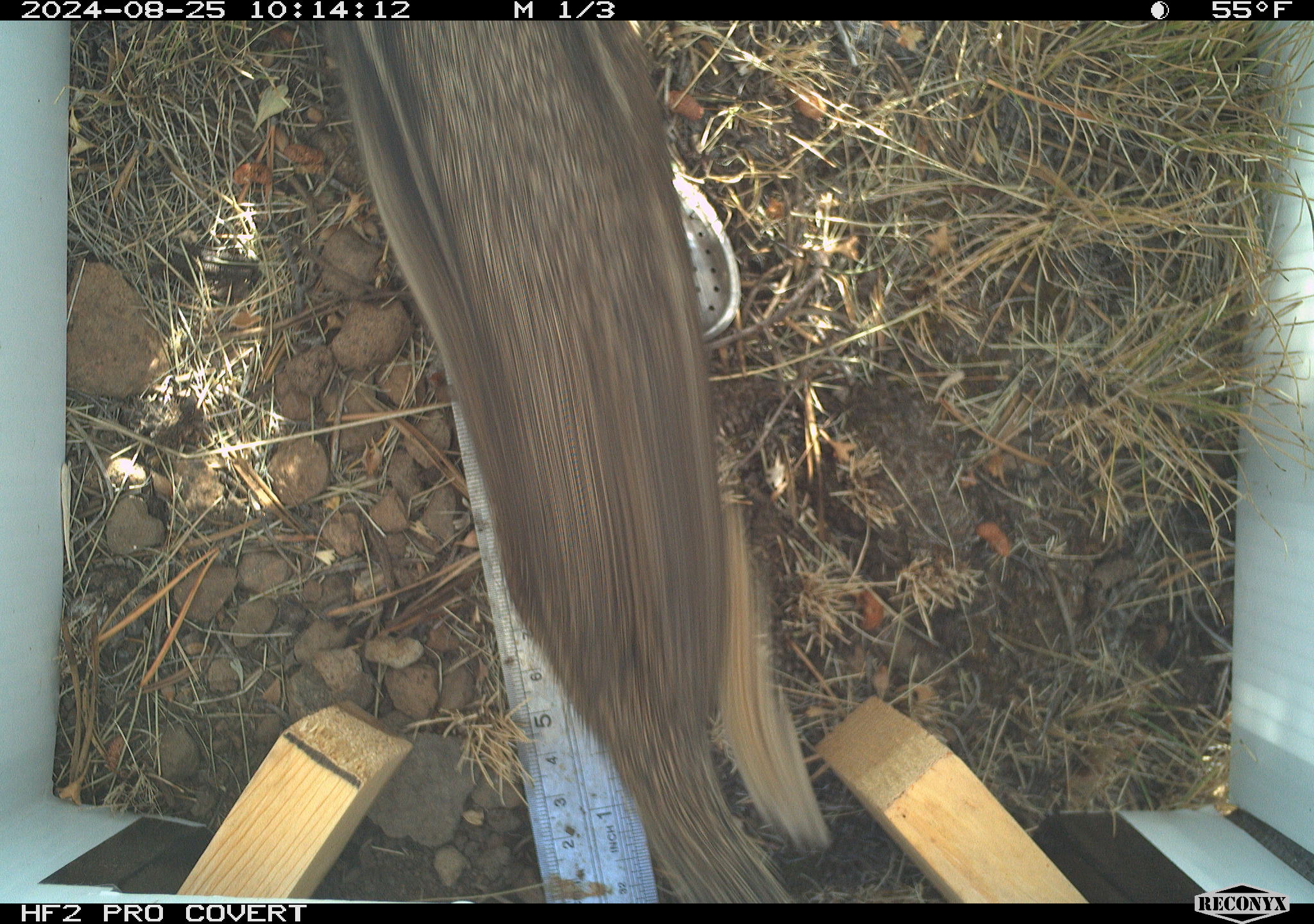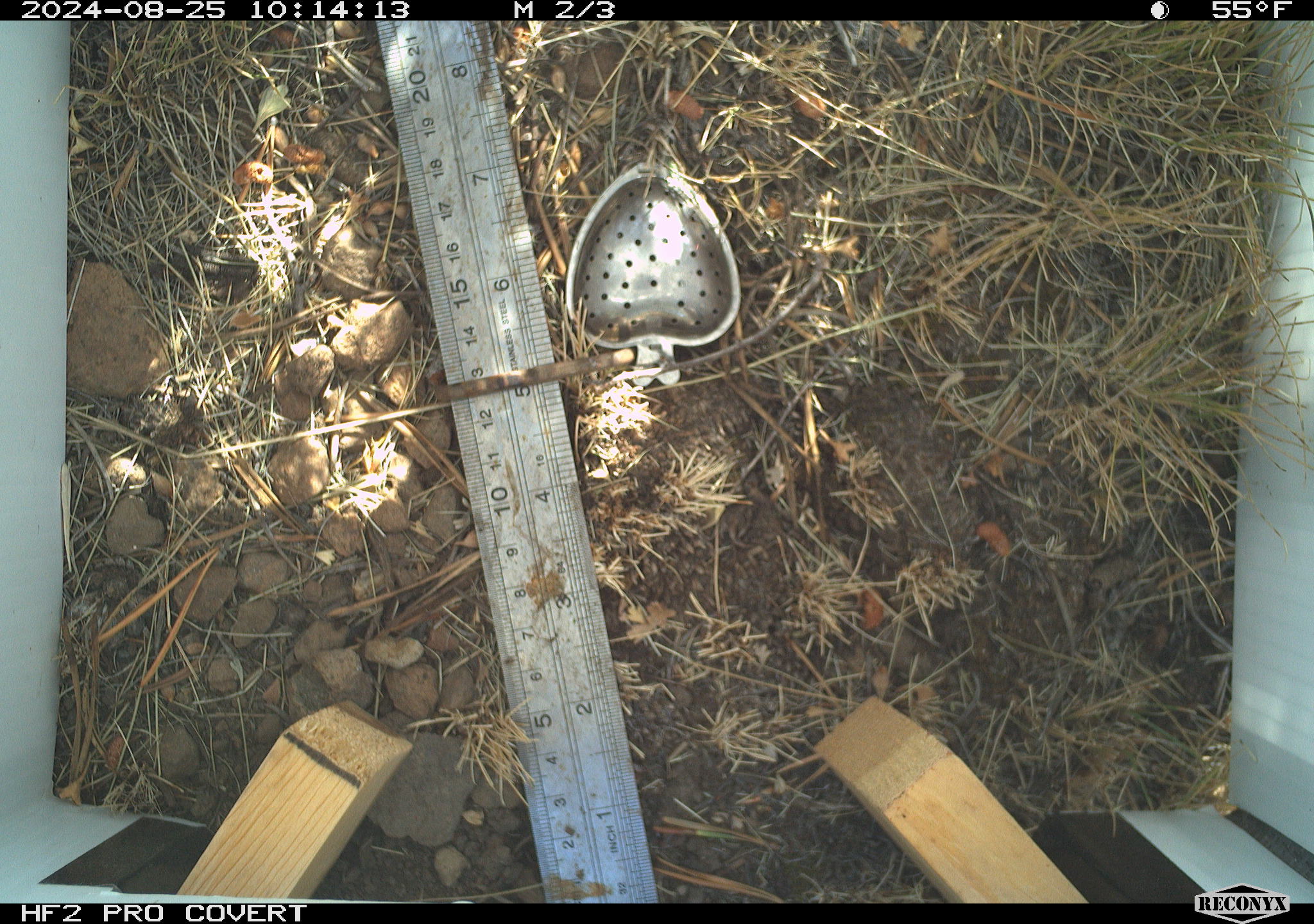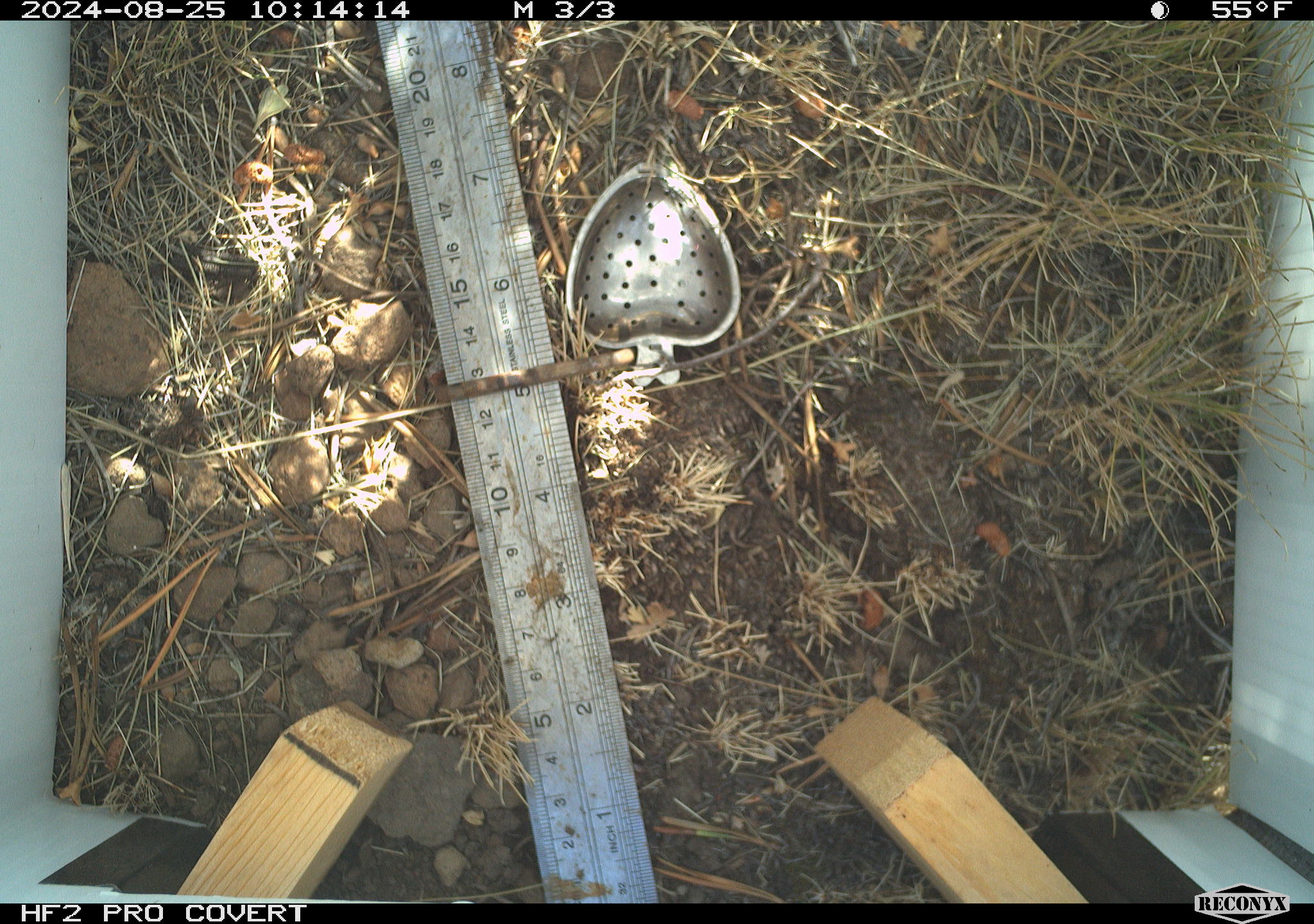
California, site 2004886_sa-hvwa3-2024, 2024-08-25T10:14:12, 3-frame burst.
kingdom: Animalia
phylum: Chordata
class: Mammalia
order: Rodentia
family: Sciuridae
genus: Callospermophilus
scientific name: Callospermophilus lateralis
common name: golden mantled ground squirrel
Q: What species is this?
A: Golden mantled ground squirrel (Callospermophilus lateralis).